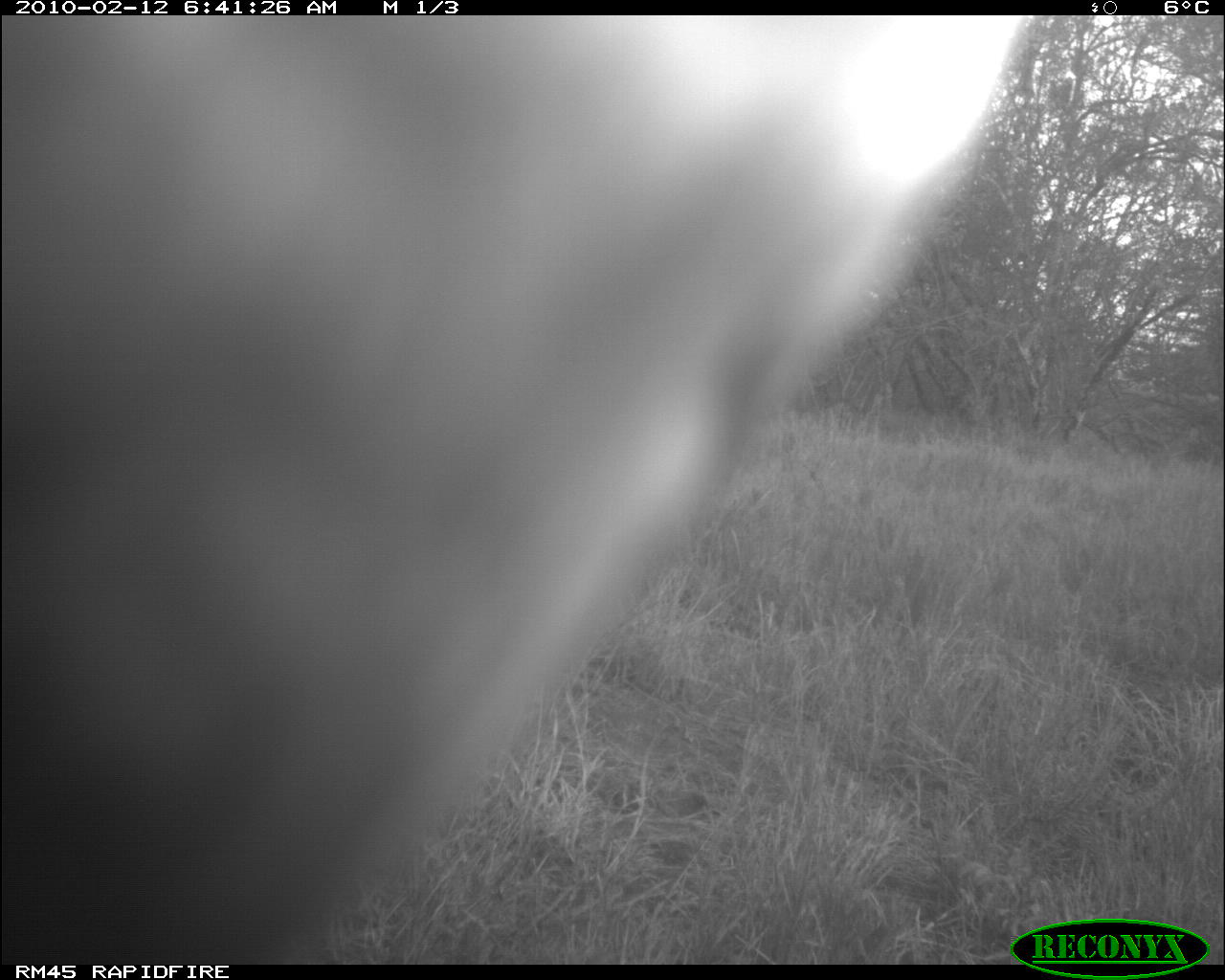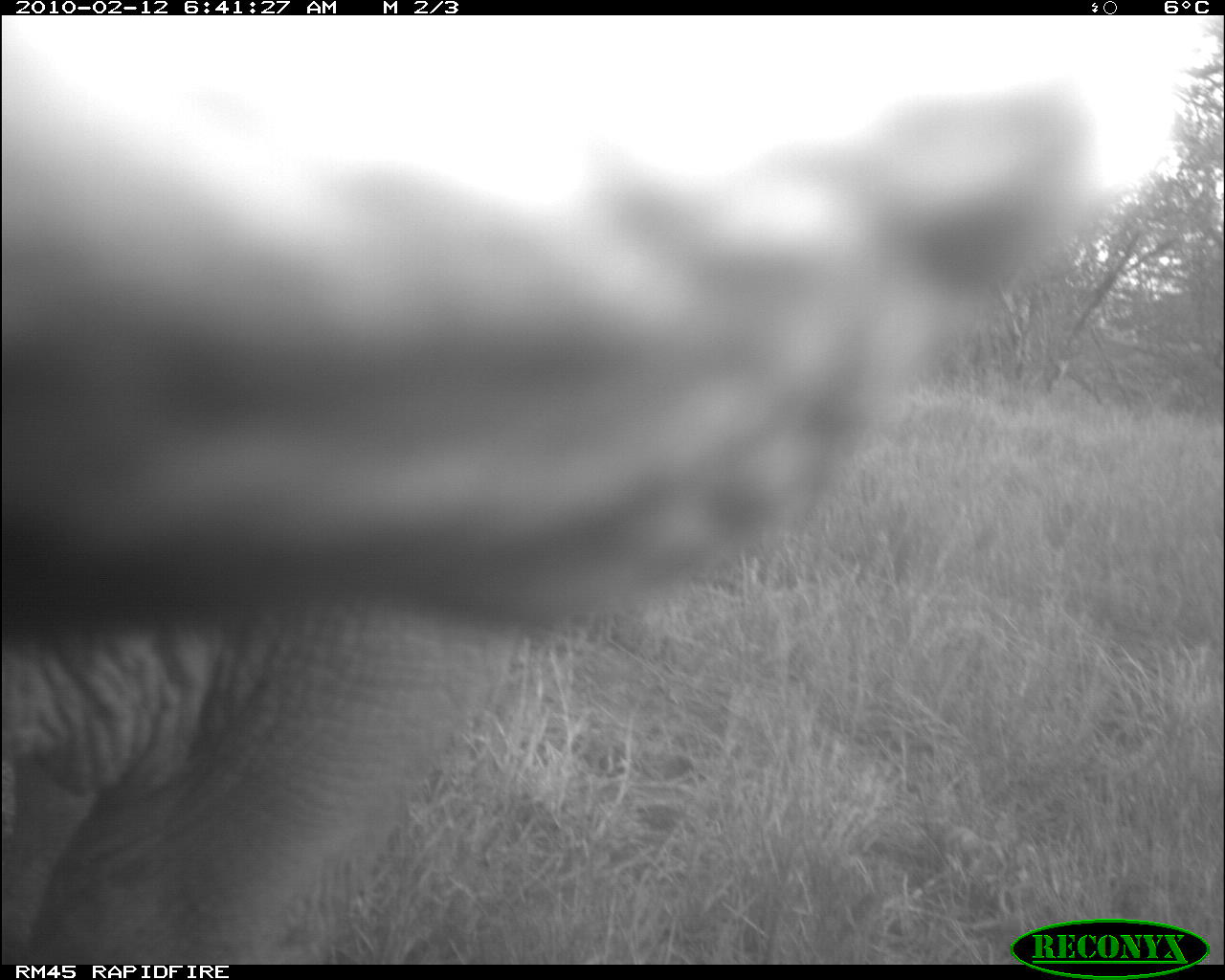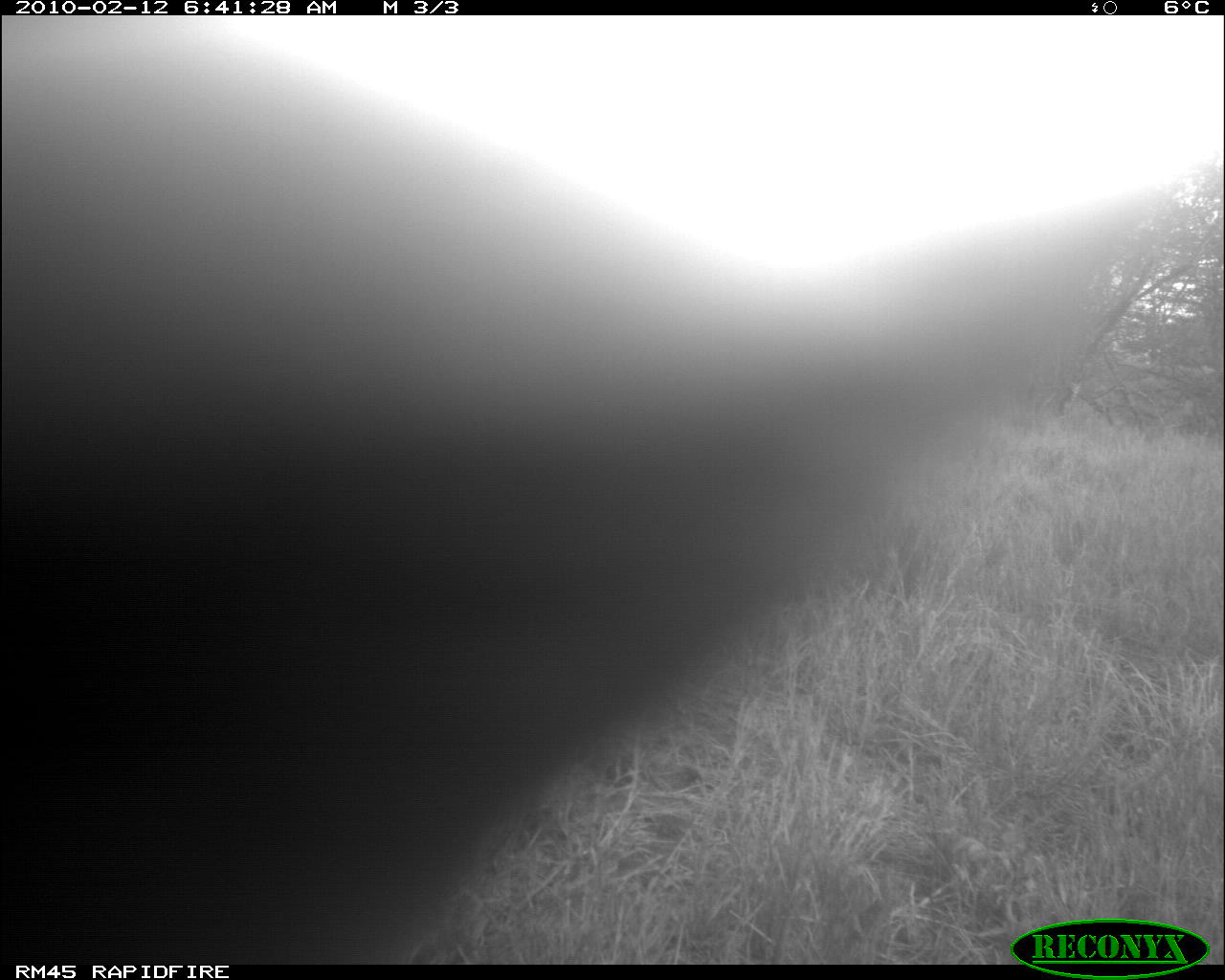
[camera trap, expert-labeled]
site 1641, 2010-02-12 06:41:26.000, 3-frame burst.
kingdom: Animalia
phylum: Chordata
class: Mammalia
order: Perissodactyla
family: Rhinocerotidae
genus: Diceros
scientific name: Diceros bicornis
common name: black rhinoceros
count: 1